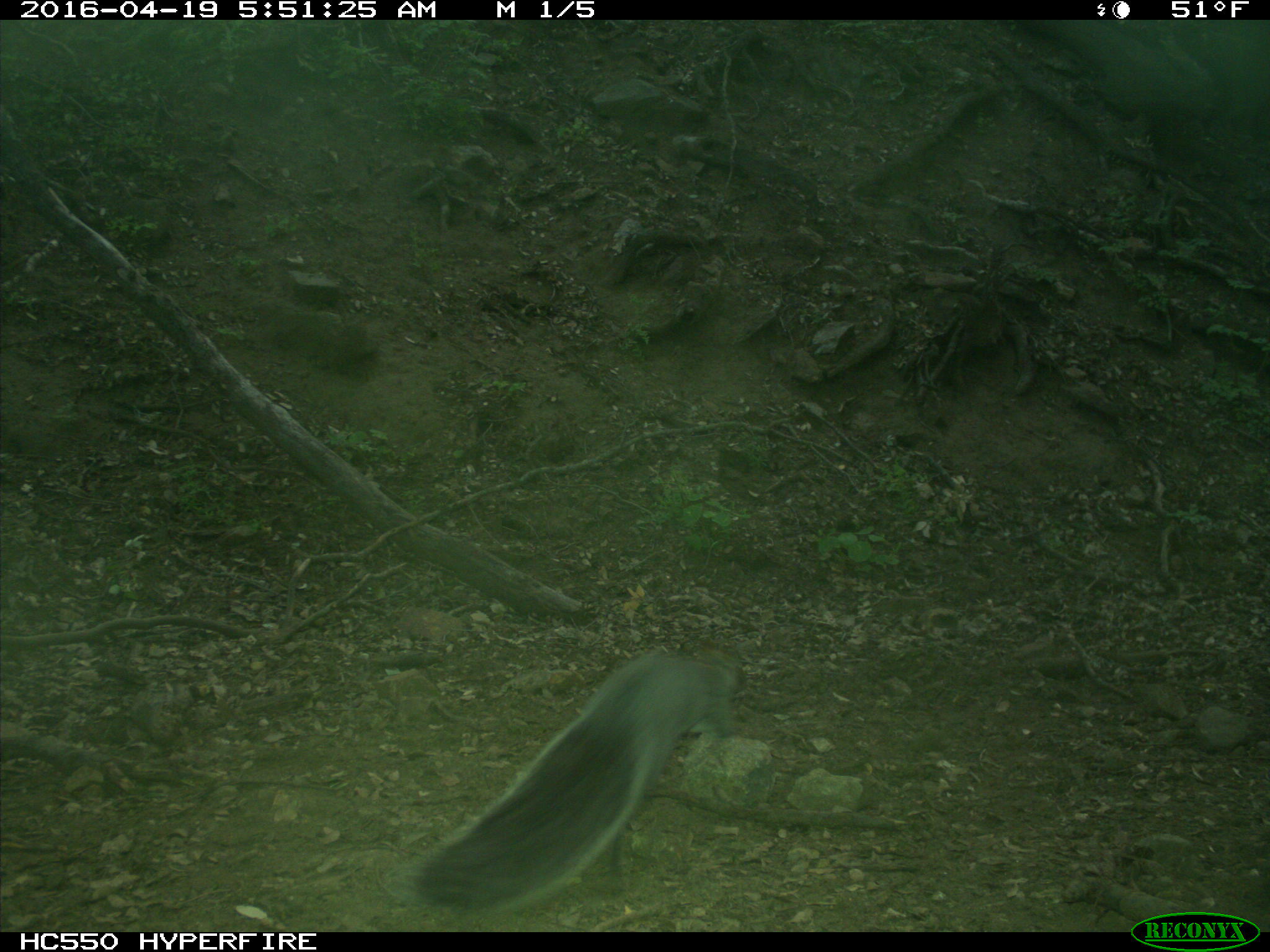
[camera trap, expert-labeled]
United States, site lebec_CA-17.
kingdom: Animalia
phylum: Chordata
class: Mammalia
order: Rodentia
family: Sciuridae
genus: Sciurus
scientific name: Sciurus carolinensis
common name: eastern gray squirrel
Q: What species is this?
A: Sciurus carolinensis (eastern gray squirrel).